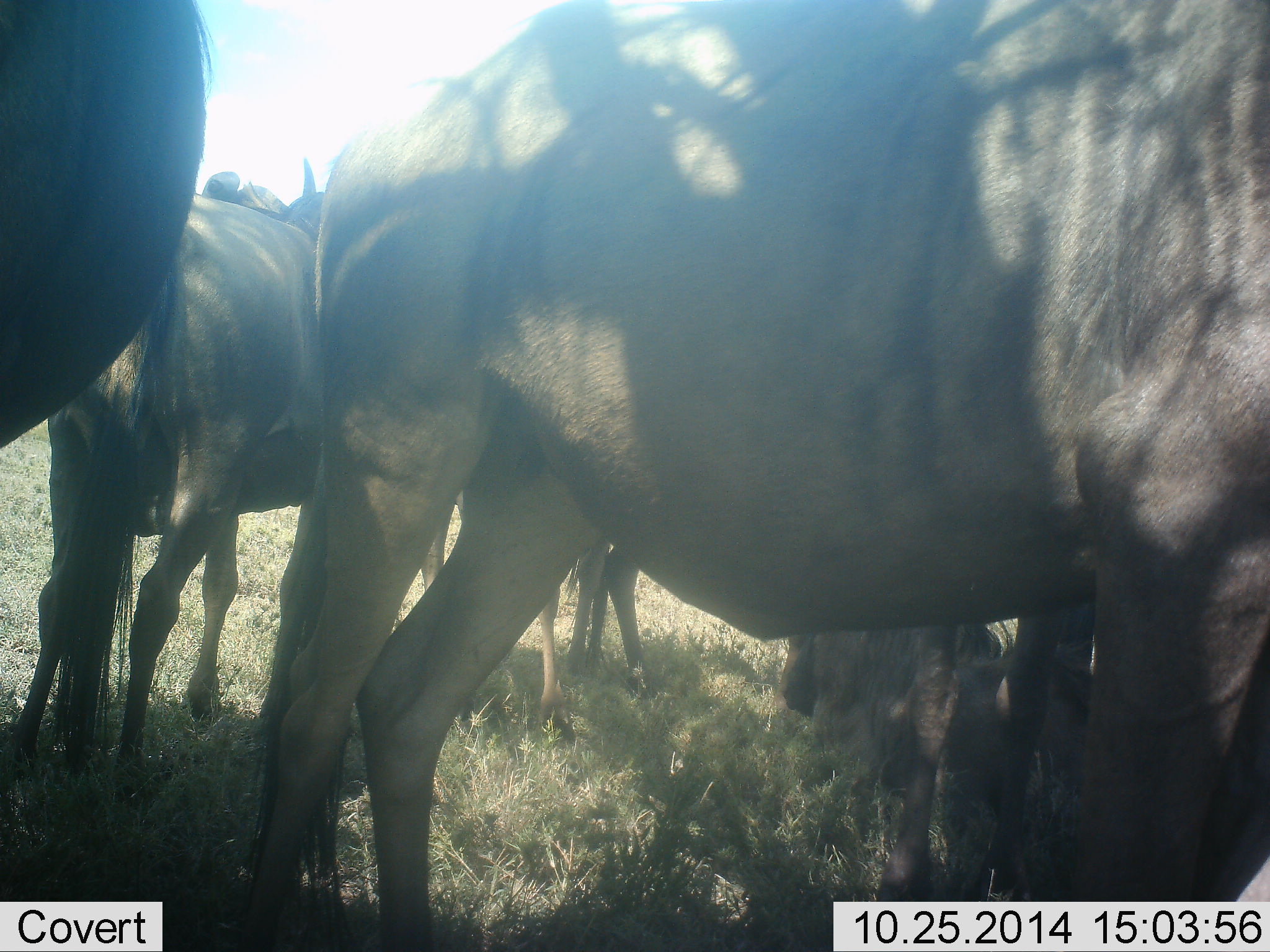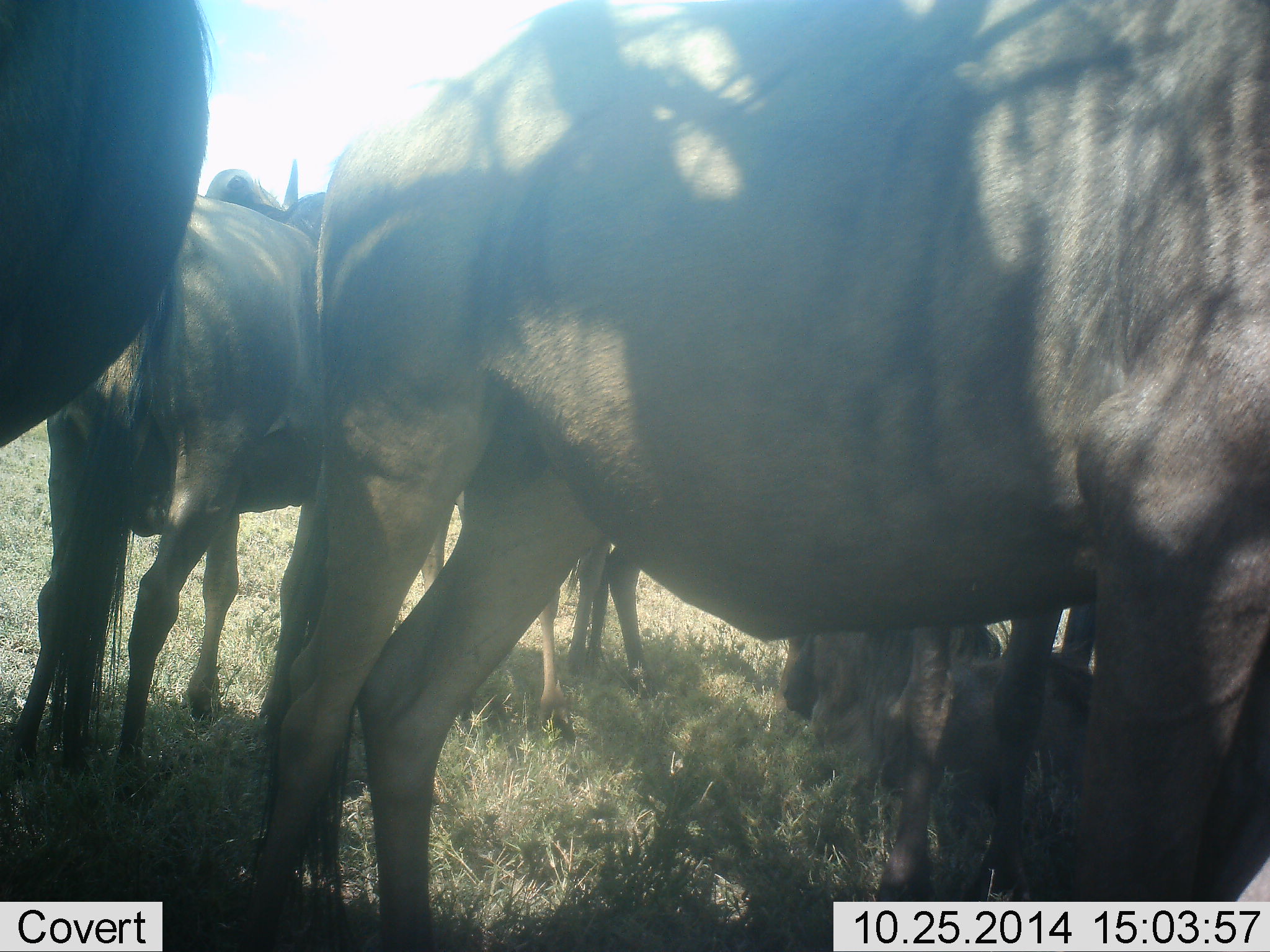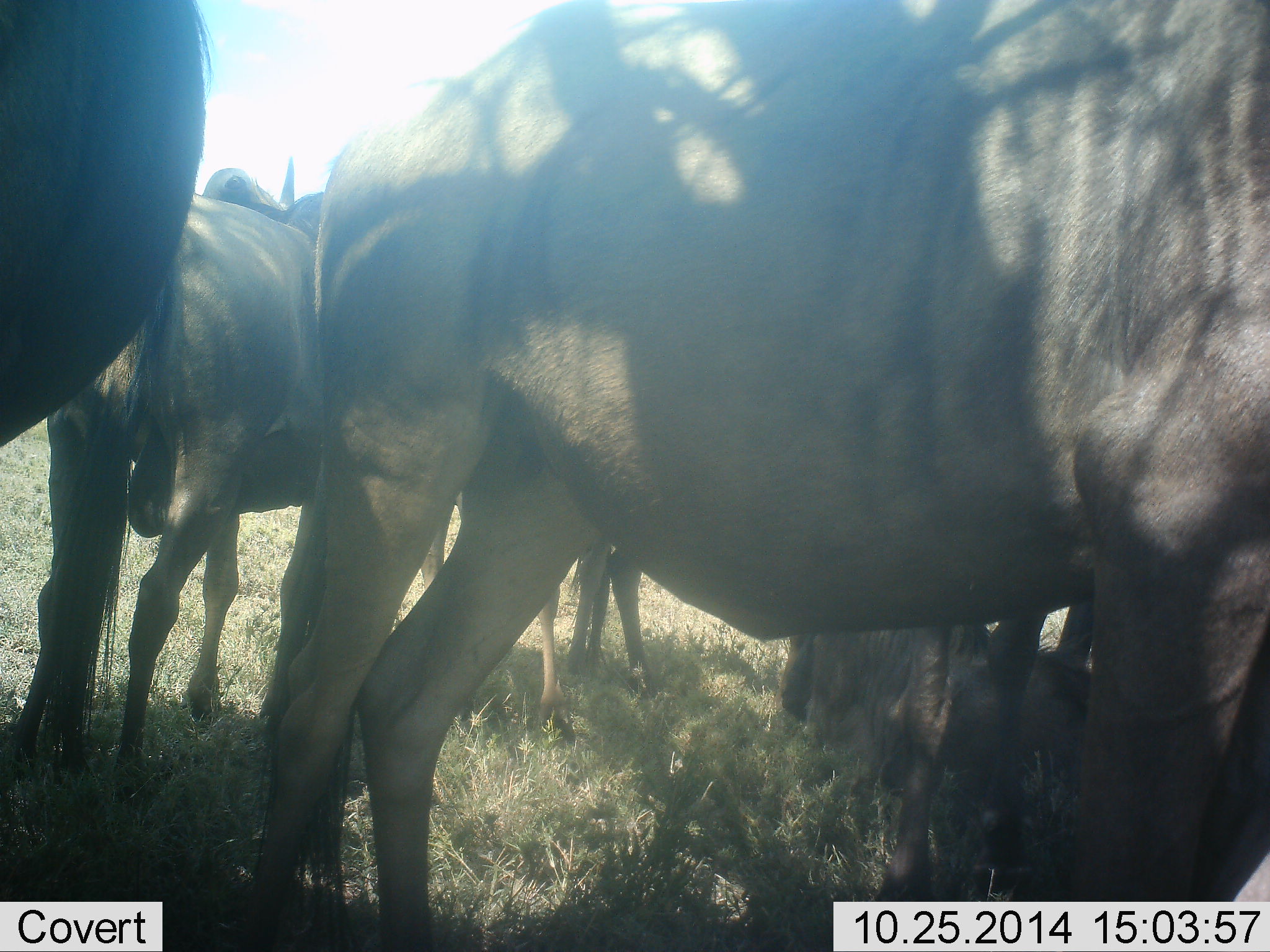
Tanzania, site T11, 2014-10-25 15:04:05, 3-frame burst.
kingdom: Animalia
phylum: Chordata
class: Mammalia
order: Artiodactyla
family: Bovidae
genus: Connochaetes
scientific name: Connochaetes taurinus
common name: blue wildebeest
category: wildebeest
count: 6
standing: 90%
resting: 50%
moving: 0%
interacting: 10%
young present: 10%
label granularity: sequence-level